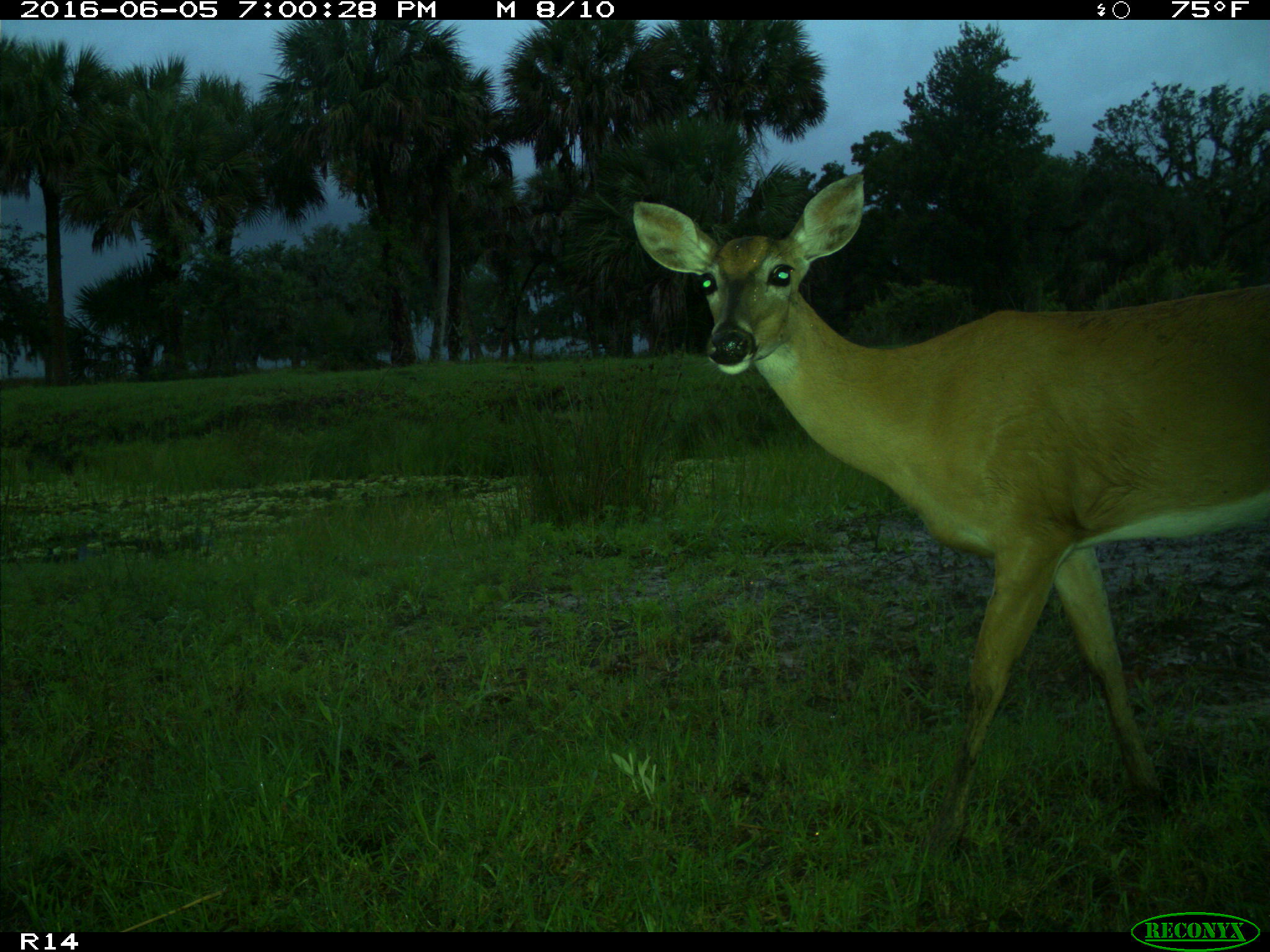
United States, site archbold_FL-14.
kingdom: Animalia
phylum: Chordata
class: Mammalia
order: Artiodactyla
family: Cervidae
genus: Odocoileus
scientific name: Odocoileus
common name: deer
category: unidentified deer